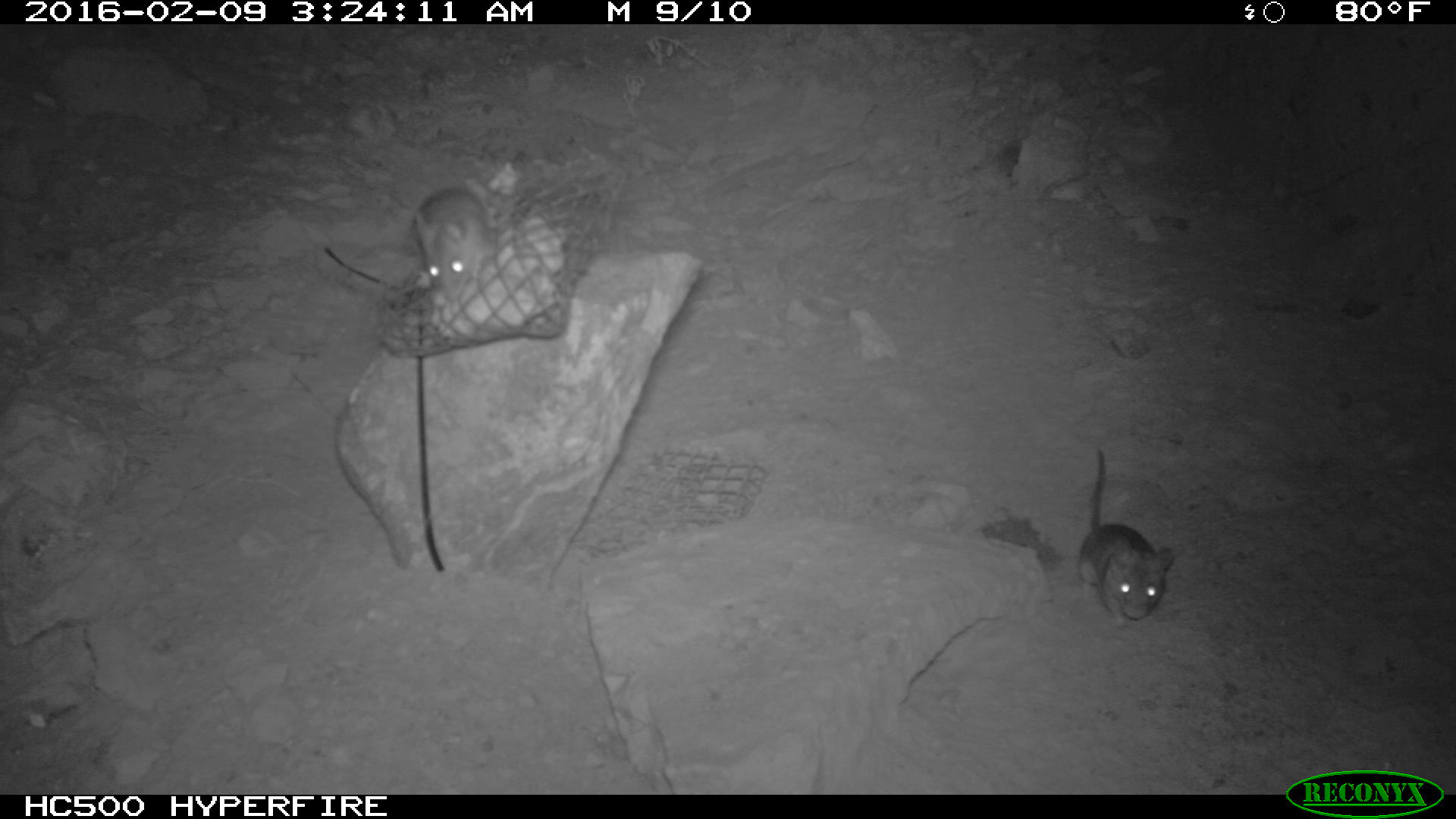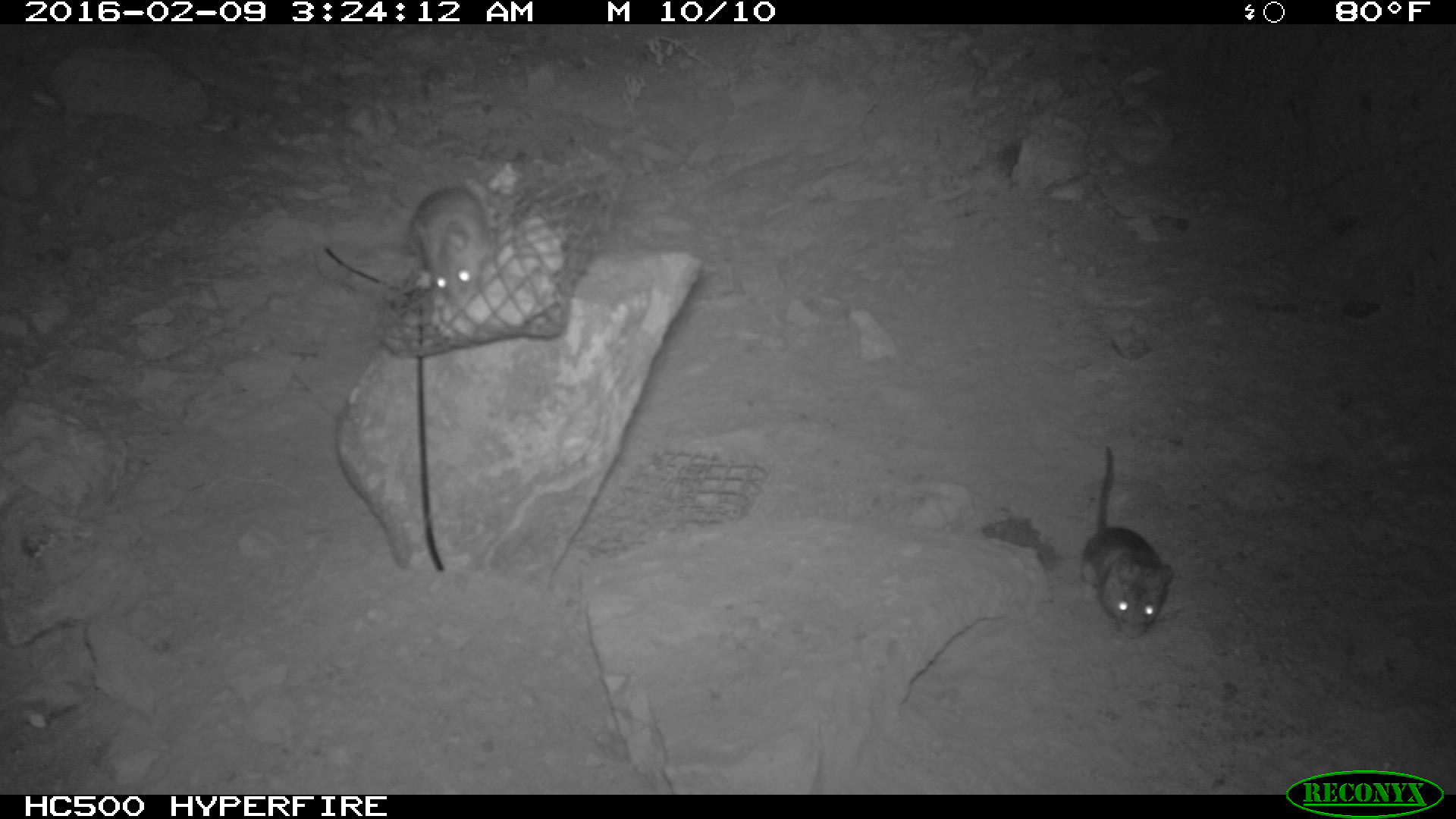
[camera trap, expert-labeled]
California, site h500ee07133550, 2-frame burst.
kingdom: Animalia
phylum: Chordata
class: Mammalia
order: Rodentia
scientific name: Rodentia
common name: rodent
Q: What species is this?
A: Rodent (Rodentia).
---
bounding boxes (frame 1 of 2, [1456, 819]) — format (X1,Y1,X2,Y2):
rodent: (1074,449,1172,627); (390,184,497,300)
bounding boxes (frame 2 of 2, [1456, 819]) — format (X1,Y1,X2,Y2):
rodent: (1081,444,1172,638); (409,187,491,309)